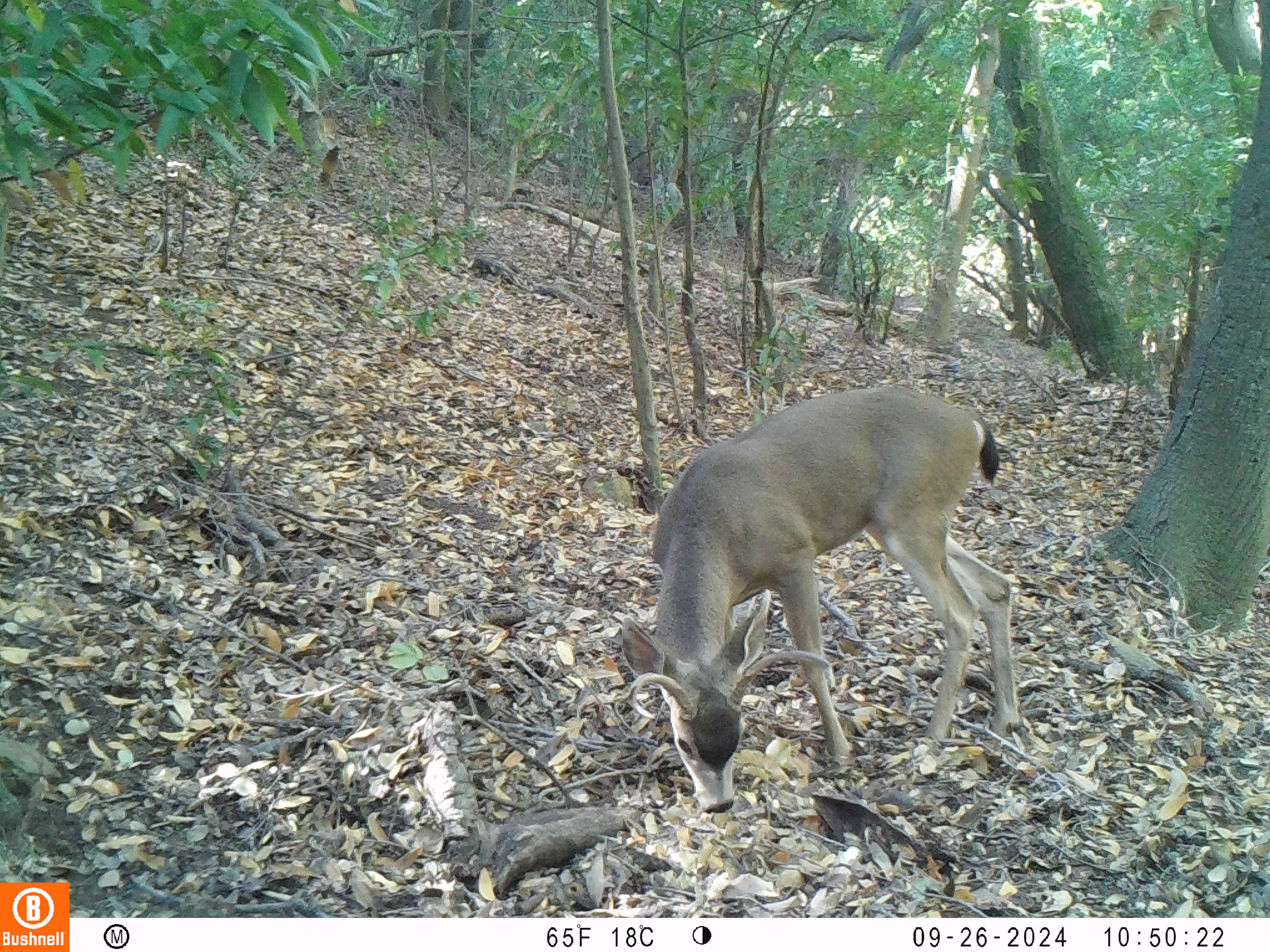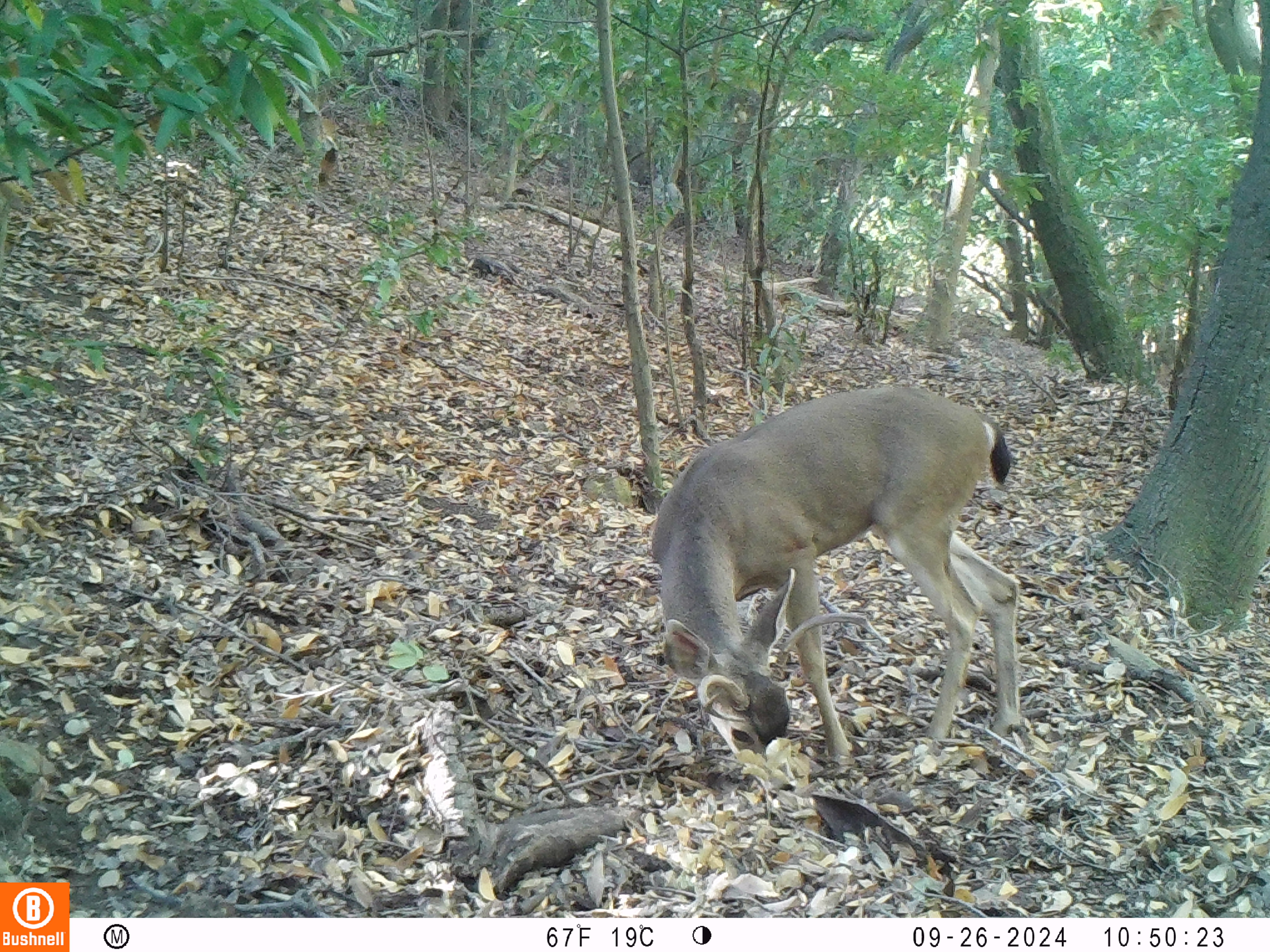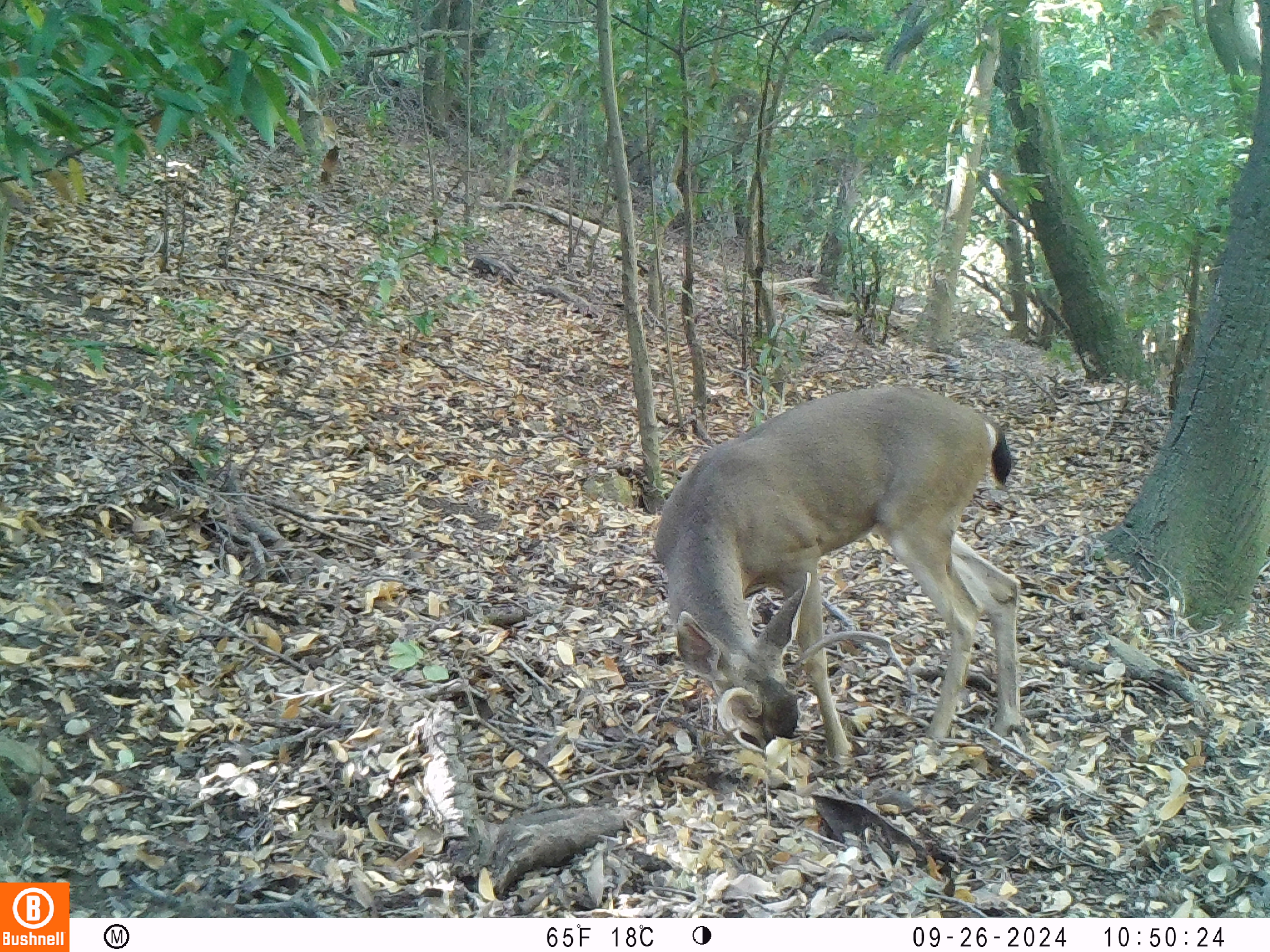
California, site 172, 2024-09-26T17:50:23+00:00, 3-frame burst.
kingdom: Animalia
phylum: Chordata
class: Mammalia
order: Artiodactyla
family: Cervidae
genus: Odocoileus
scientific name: Odocoileus hemionus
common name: mule deer